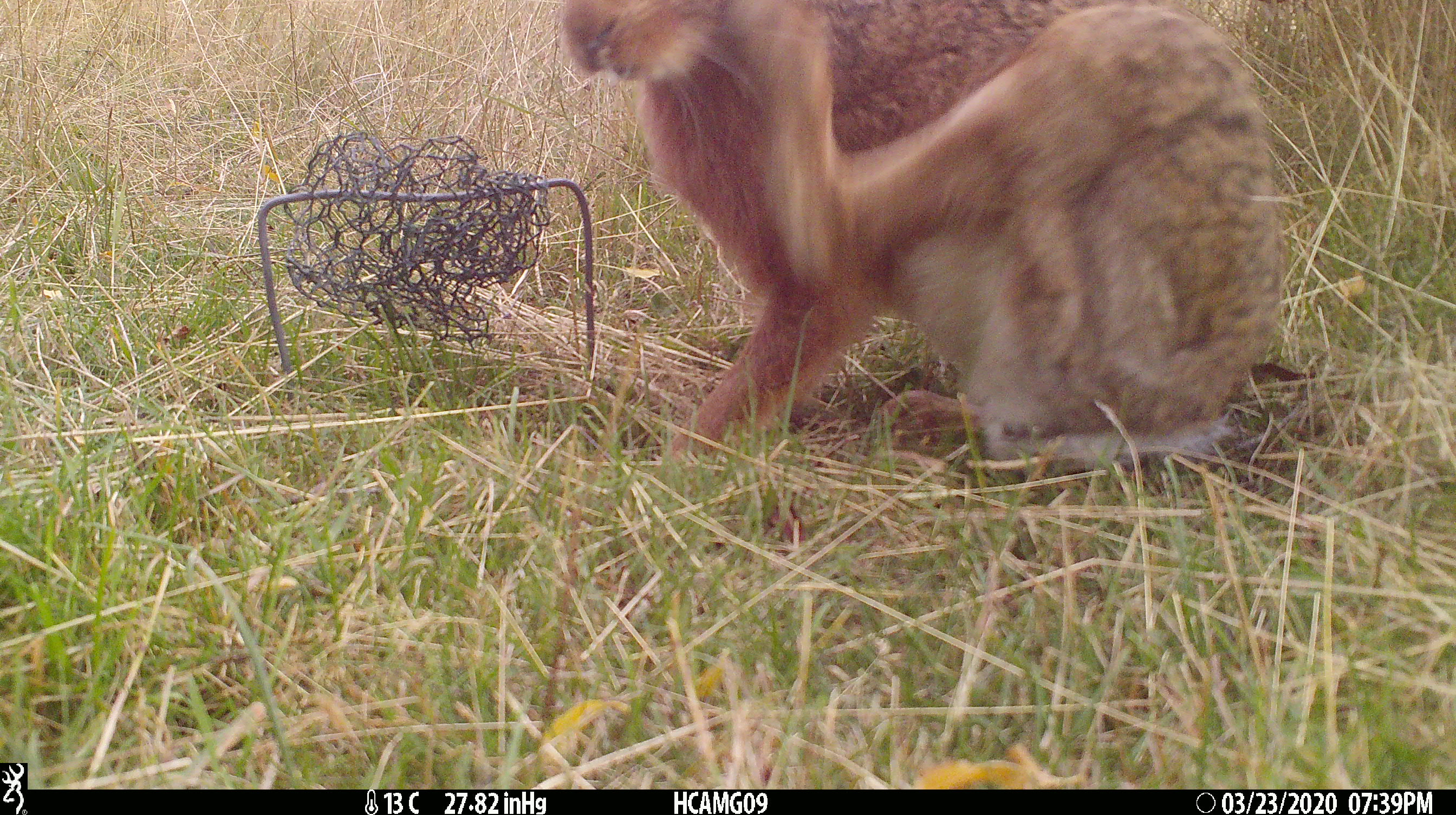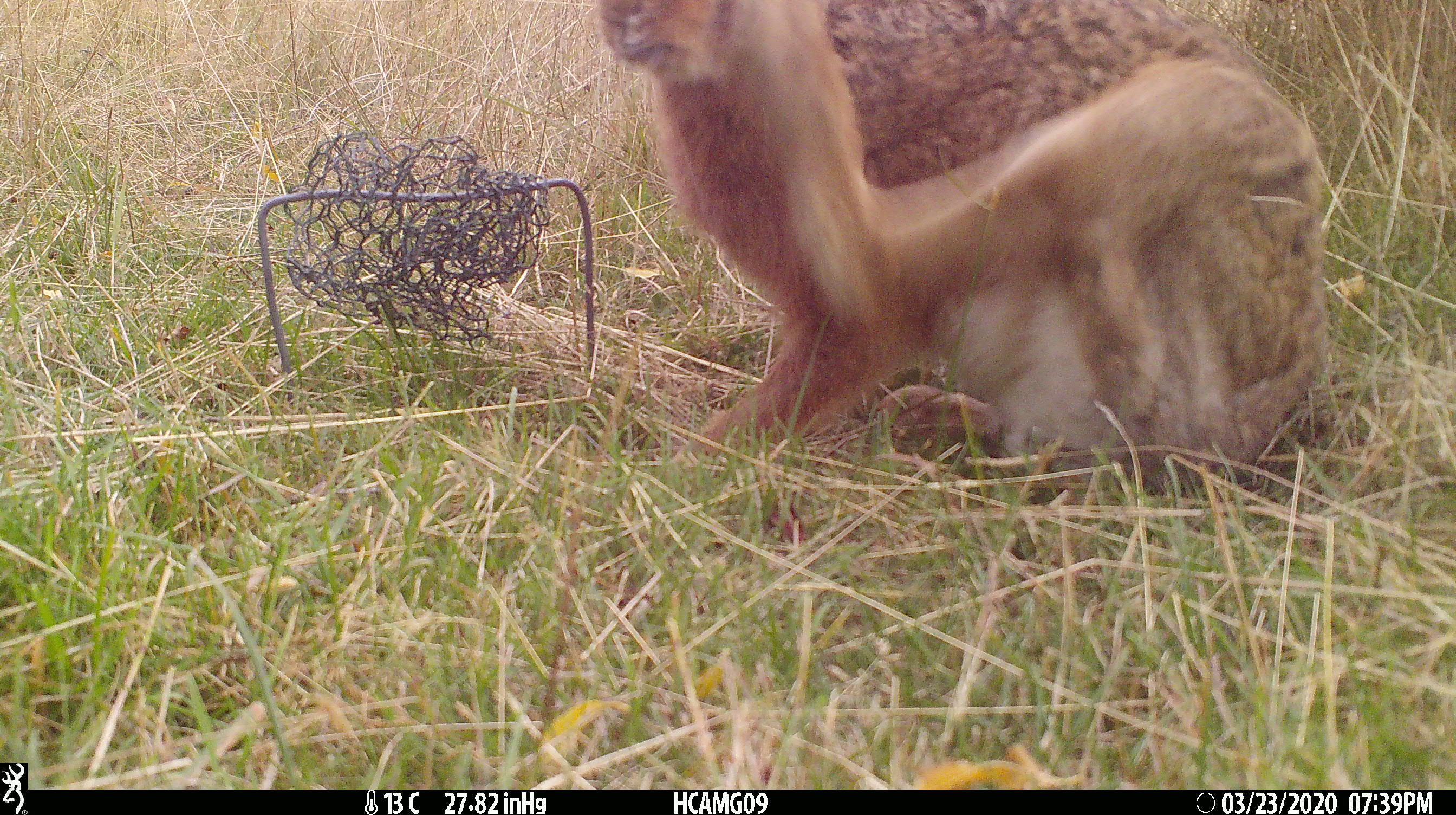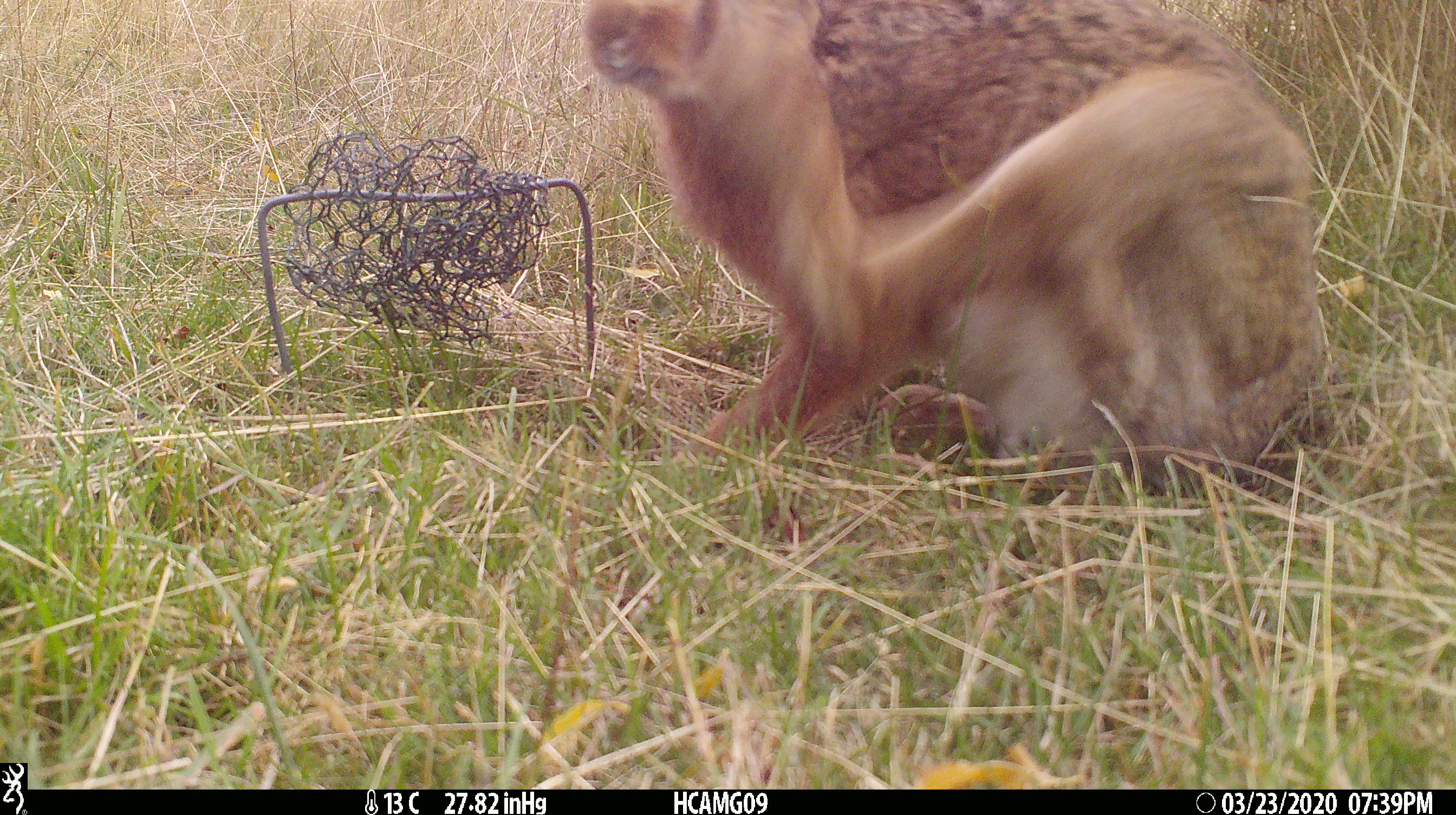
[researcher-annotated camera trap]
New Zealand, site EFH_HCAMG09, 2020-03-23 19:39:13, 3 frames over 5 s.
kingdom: Animalia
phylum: Chordata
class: Mammalia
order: Lagomorpha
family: Leporidae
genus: Lepus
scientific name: Lepus europaeus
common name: brown hare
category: hare